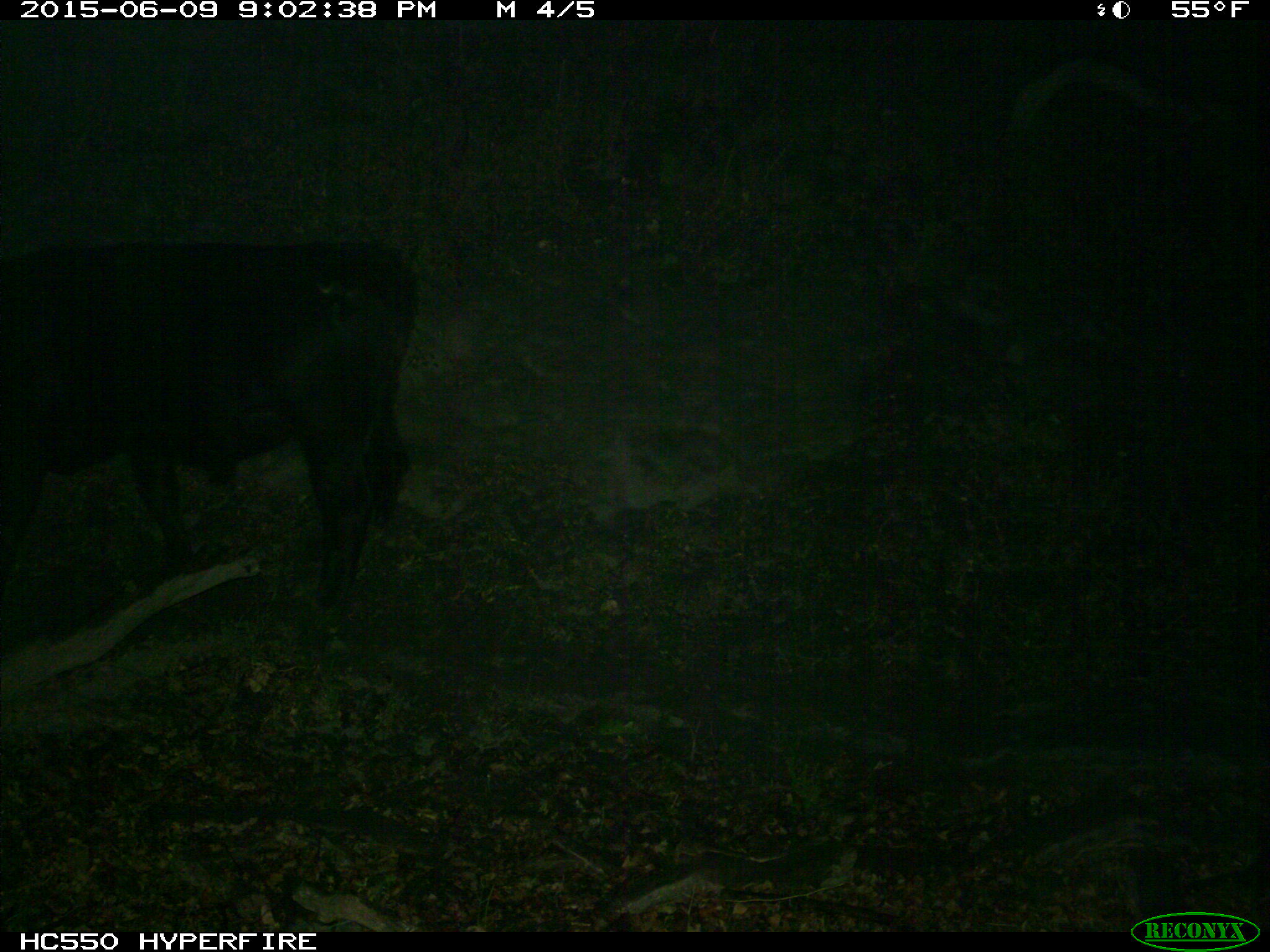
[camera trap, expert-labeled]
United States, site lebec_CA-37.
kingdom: Animalia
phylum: Chordata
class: Mammalia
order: Artiodactyla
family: Bovidae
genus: Bos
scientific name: Bos taurus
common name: domestic cow